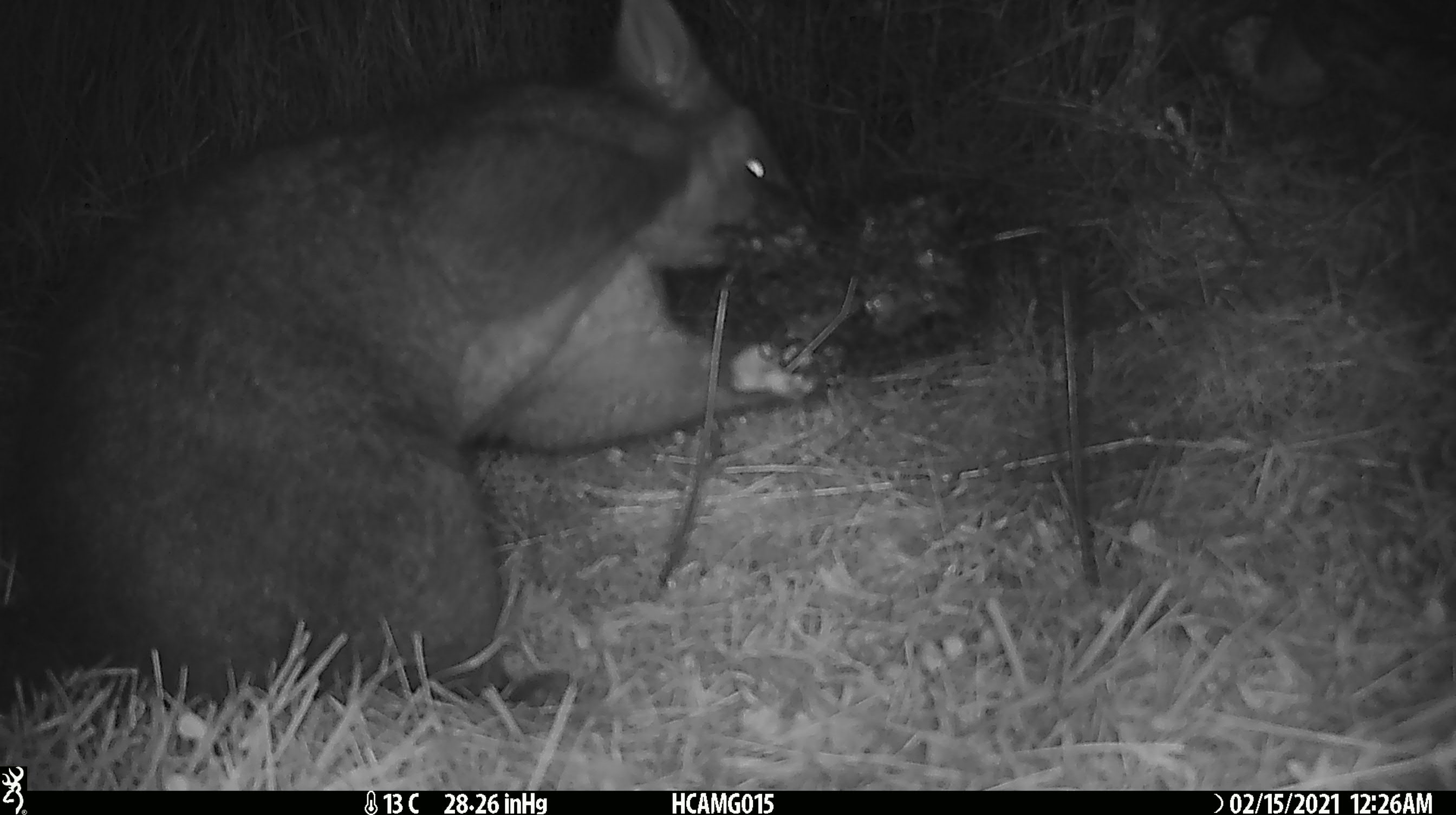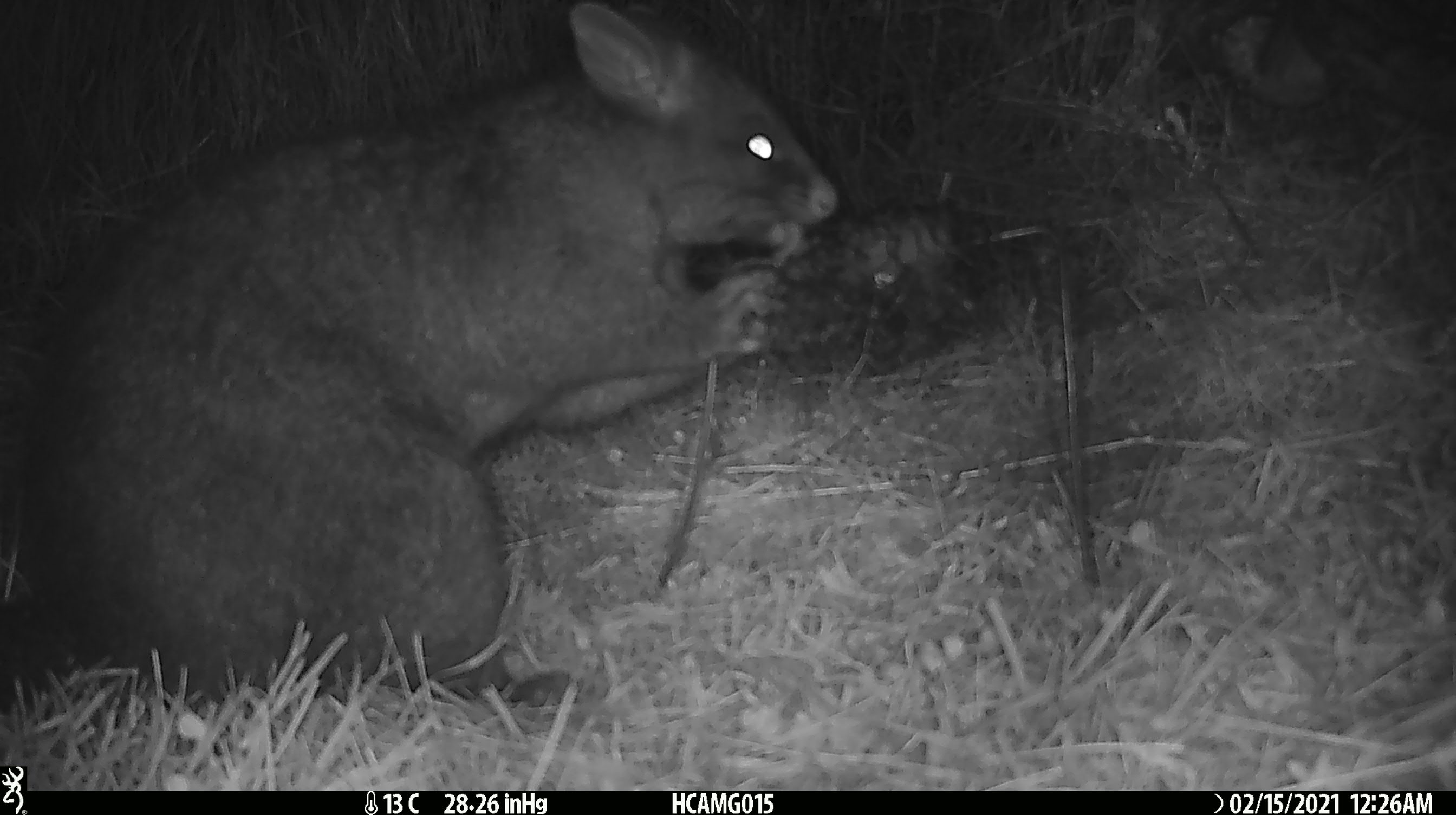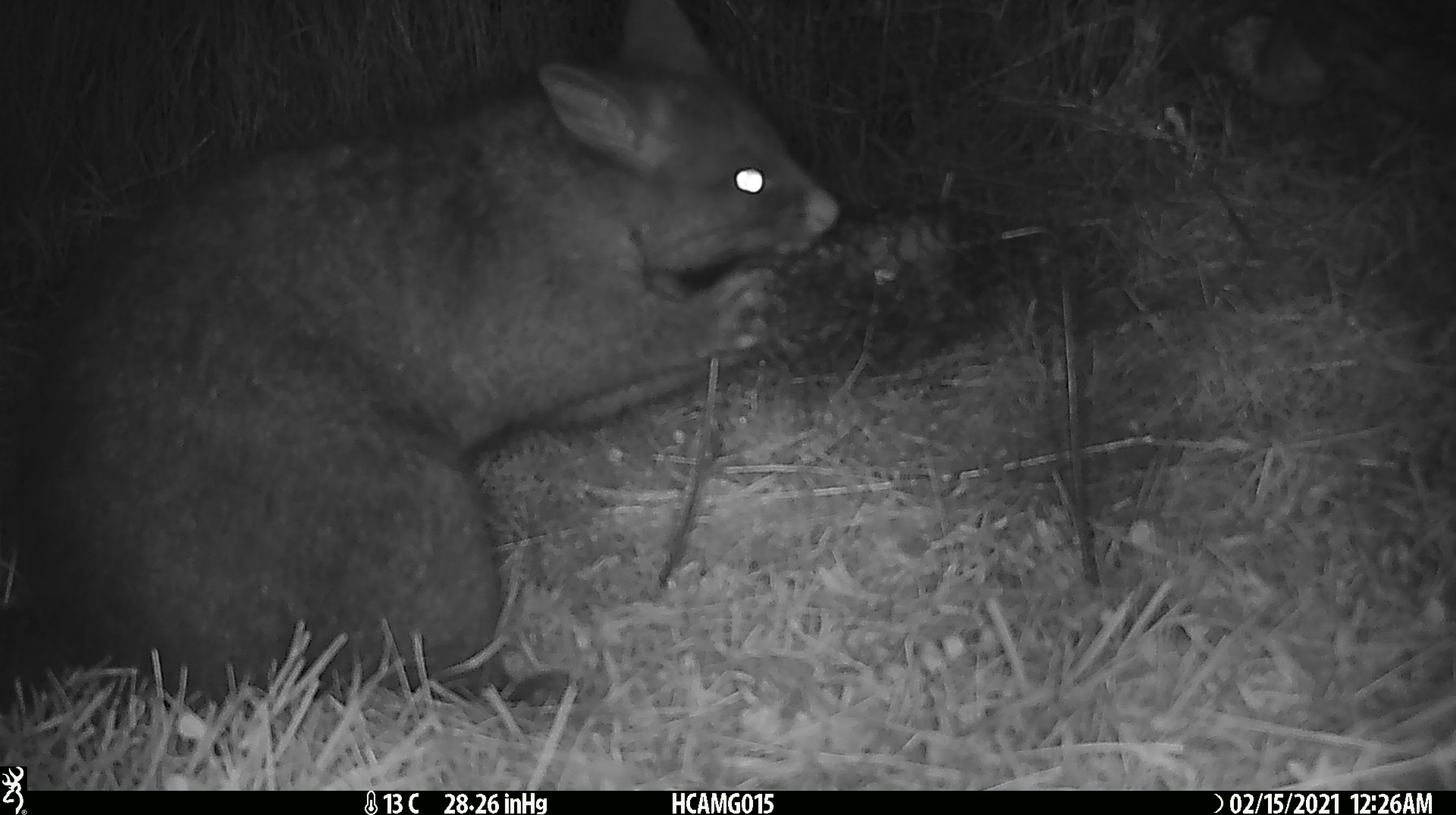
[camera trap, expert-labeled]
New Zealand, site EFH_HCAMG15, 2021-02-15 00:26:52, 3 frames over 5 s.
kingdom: Animalia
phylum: Chordata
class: Mammalia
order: Diprotodontia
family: Phalangeridae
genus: Trichosurus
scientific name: Trichosurus vulpecula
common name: common brushtail possum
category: possum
Possum (common brushtail possum) (Trichosurus vulpecula).